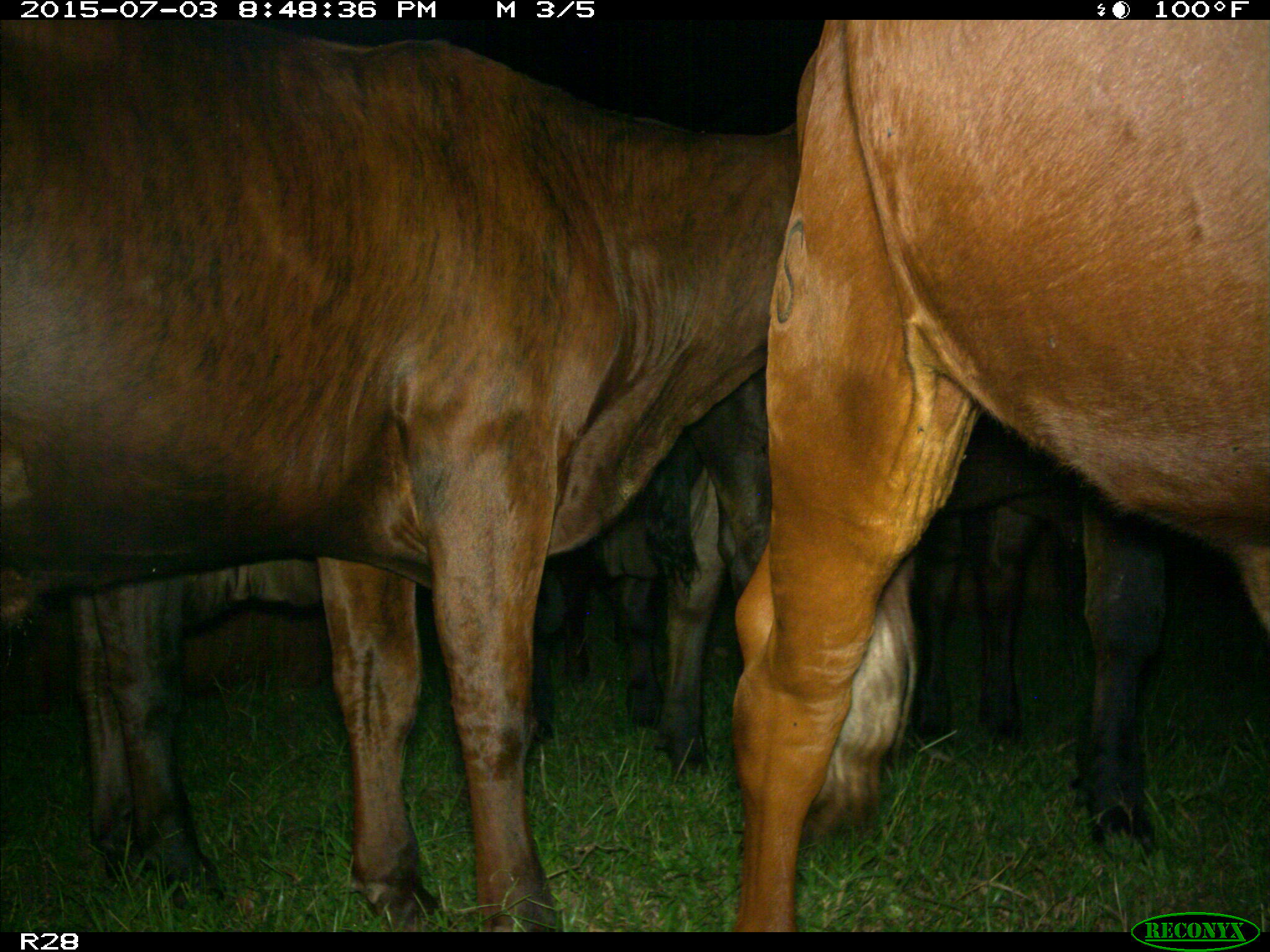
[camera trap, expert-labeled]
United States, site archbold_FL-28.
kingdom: Animalia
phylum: Chordata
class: Mammalia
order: Artiodactyla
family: Bovidae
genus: Bos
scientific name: Bos taurus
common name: domestic cow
Bos taurus (domestic cow).